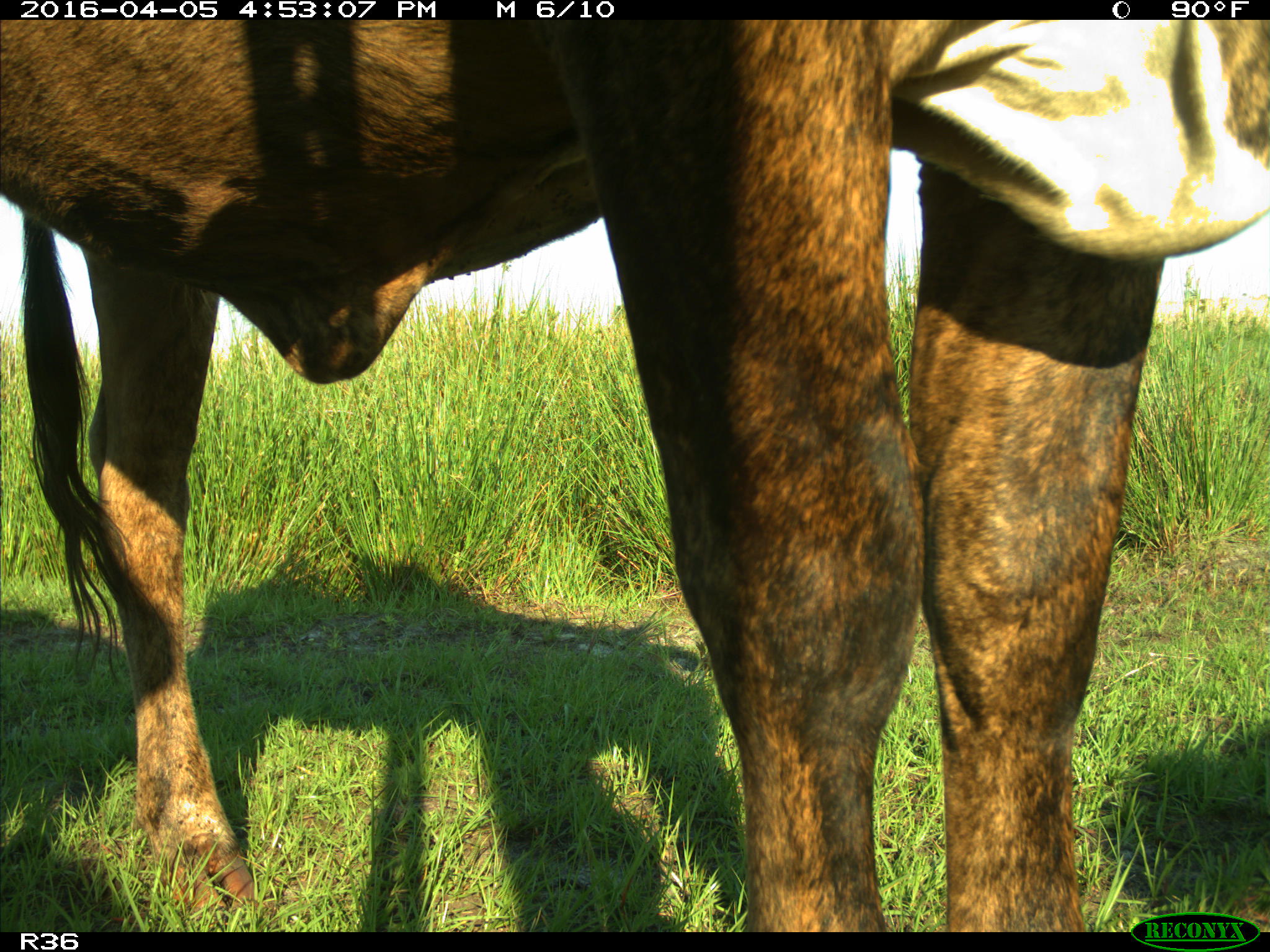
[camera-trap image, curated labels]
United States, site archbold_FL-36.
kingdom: Animalia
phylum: Chordata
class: Mammalia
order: Artiodactyla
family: Bovidae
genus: Bos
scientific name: Bos taurus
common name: domestic cow